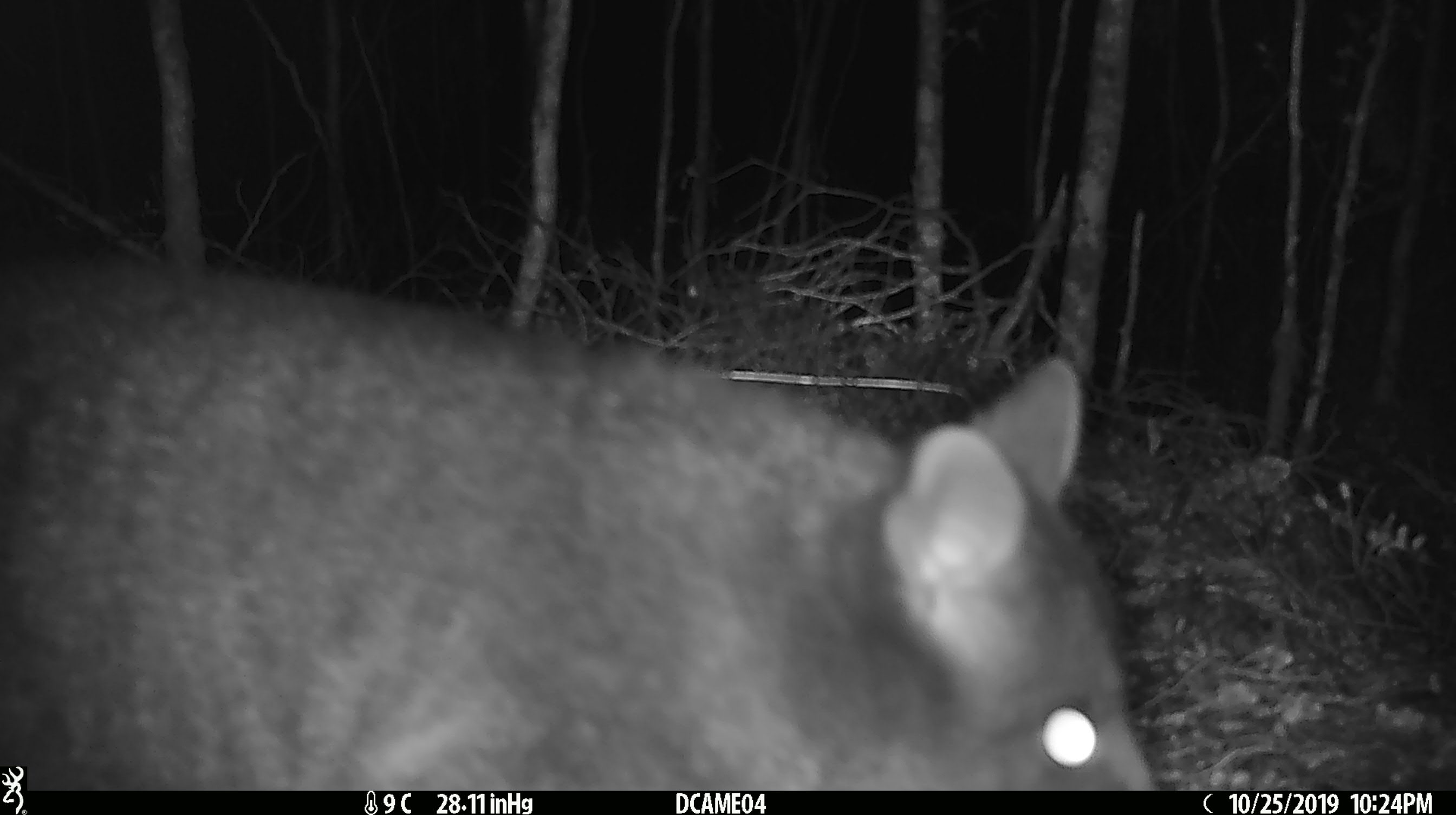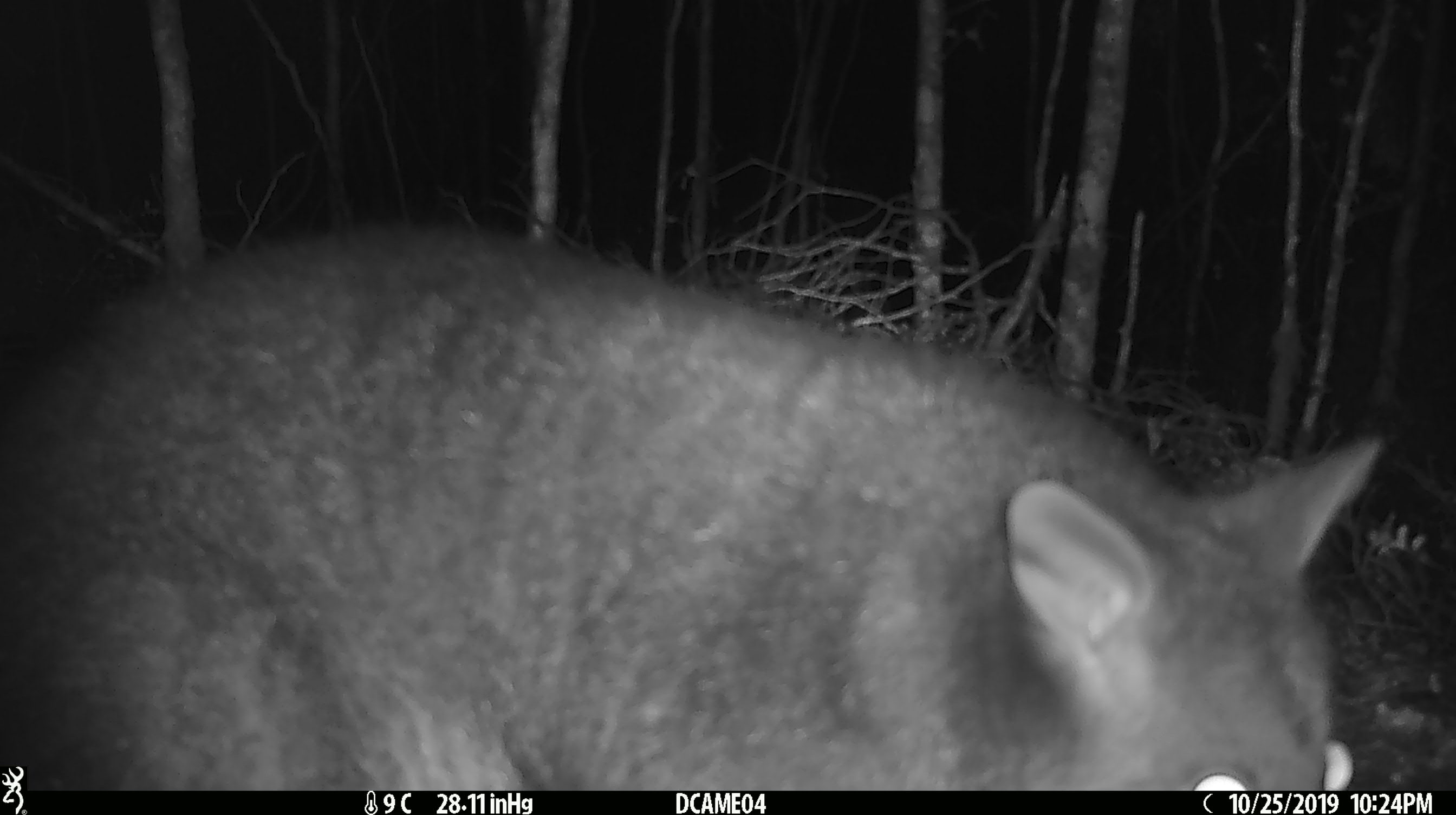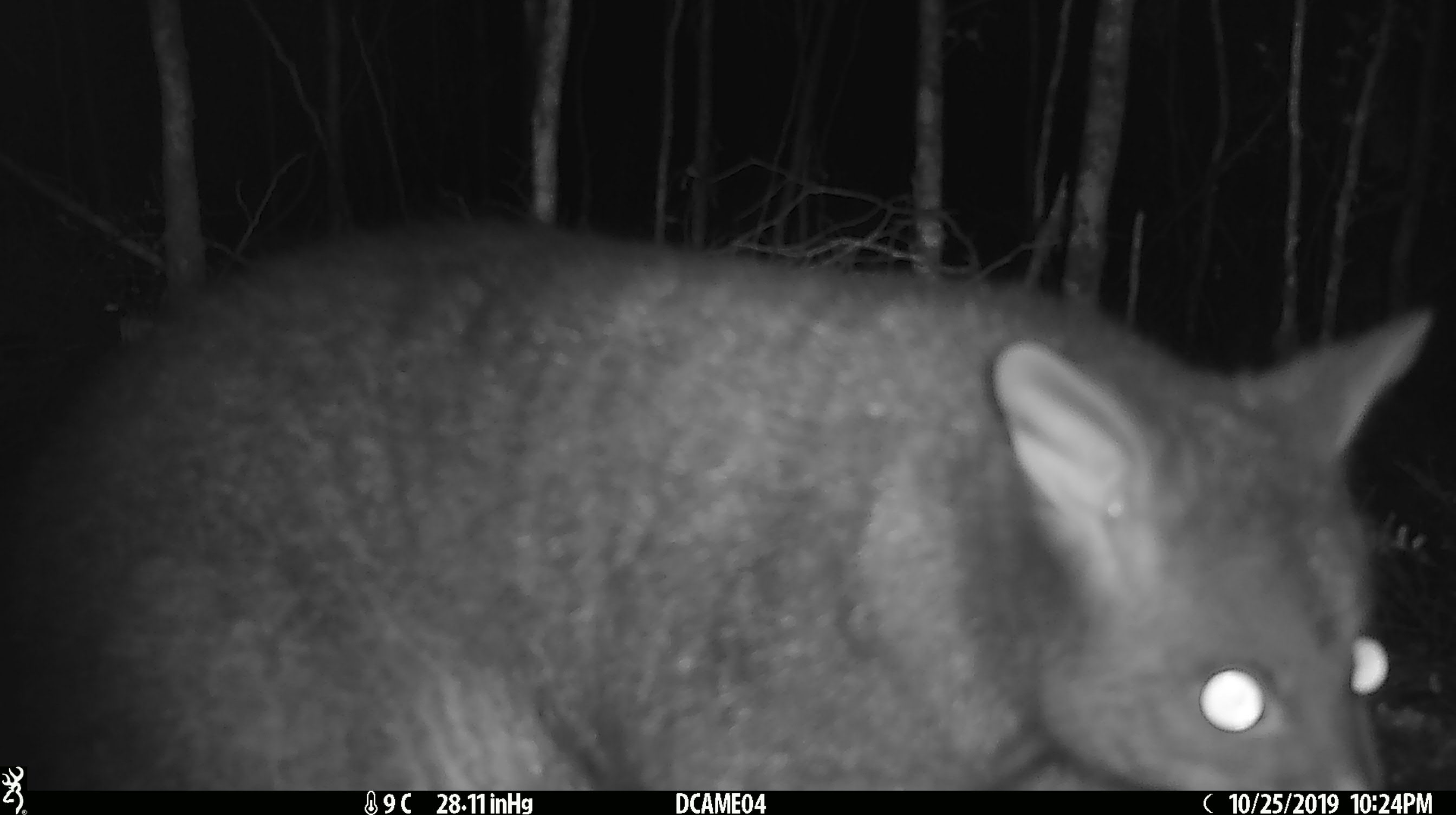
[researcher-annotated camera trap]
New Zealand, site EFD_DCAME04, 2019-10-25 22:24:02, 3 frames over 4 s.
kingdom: Animalia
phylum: Chordata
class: Mammalia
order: Diprotodontia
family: Phalangeridae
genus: Trichosurus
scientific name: Trichosurus vulpecula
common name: common brushtail possum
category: possum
Possum (common brushtail possum) (Trichosurus vulpecula).